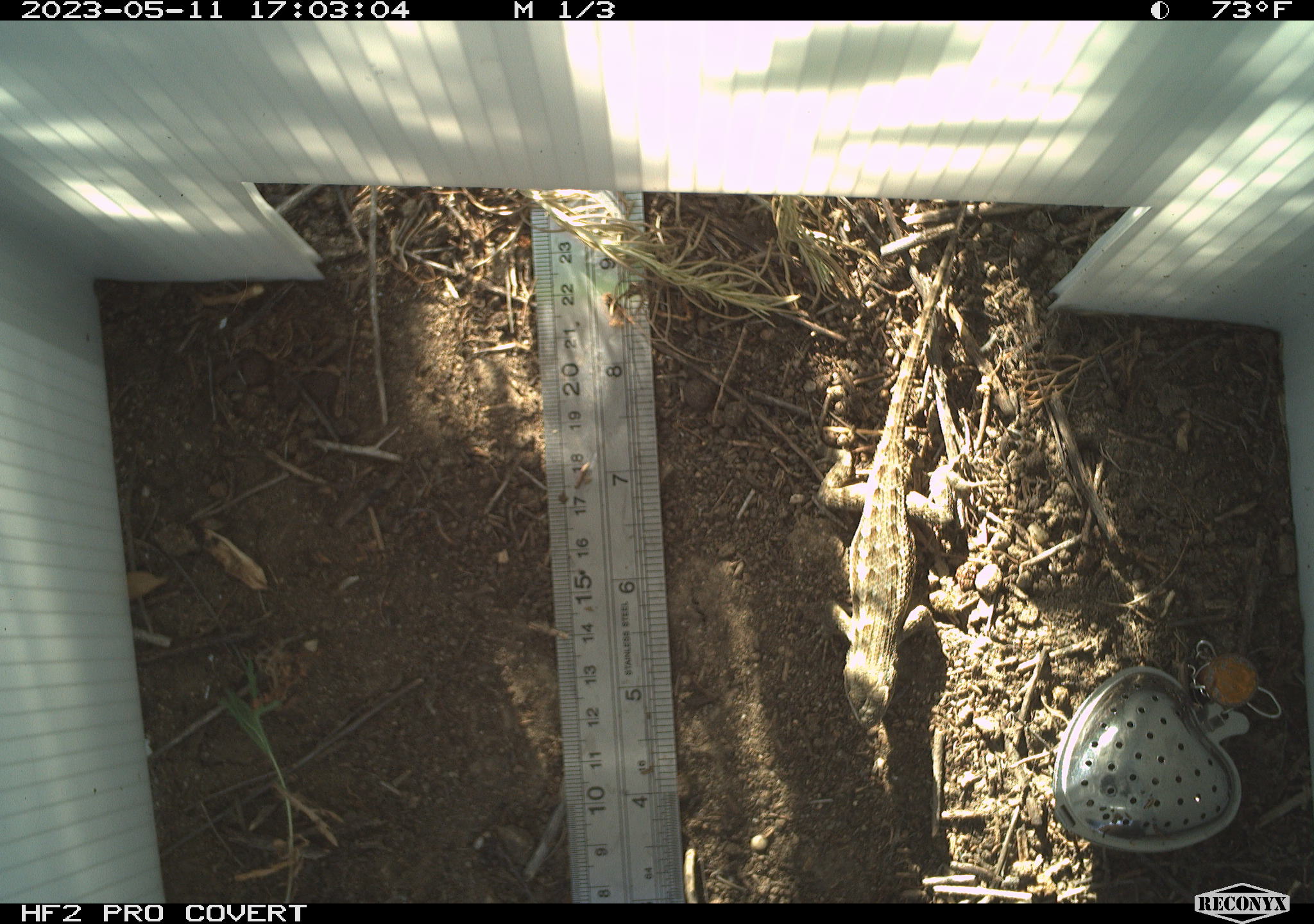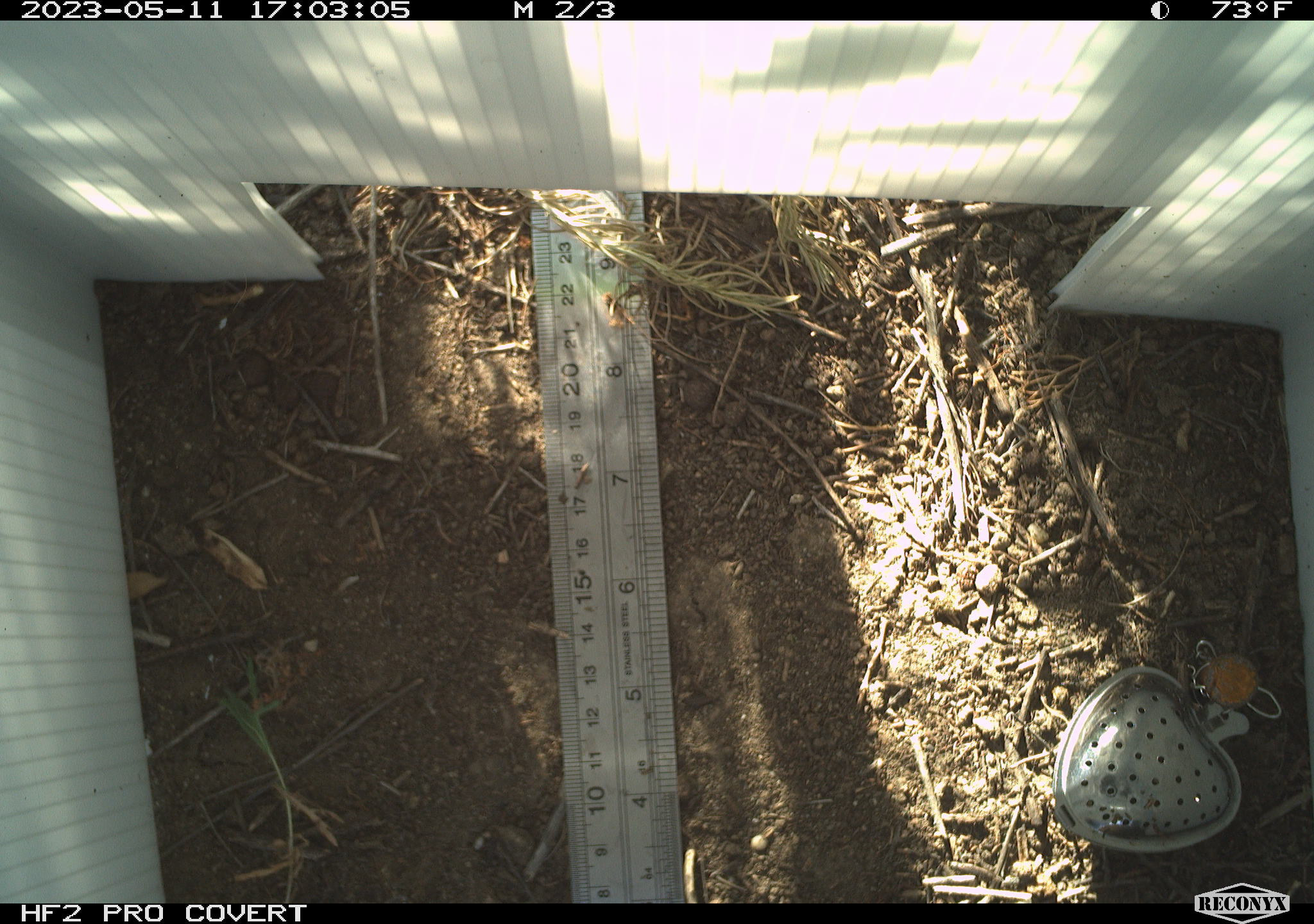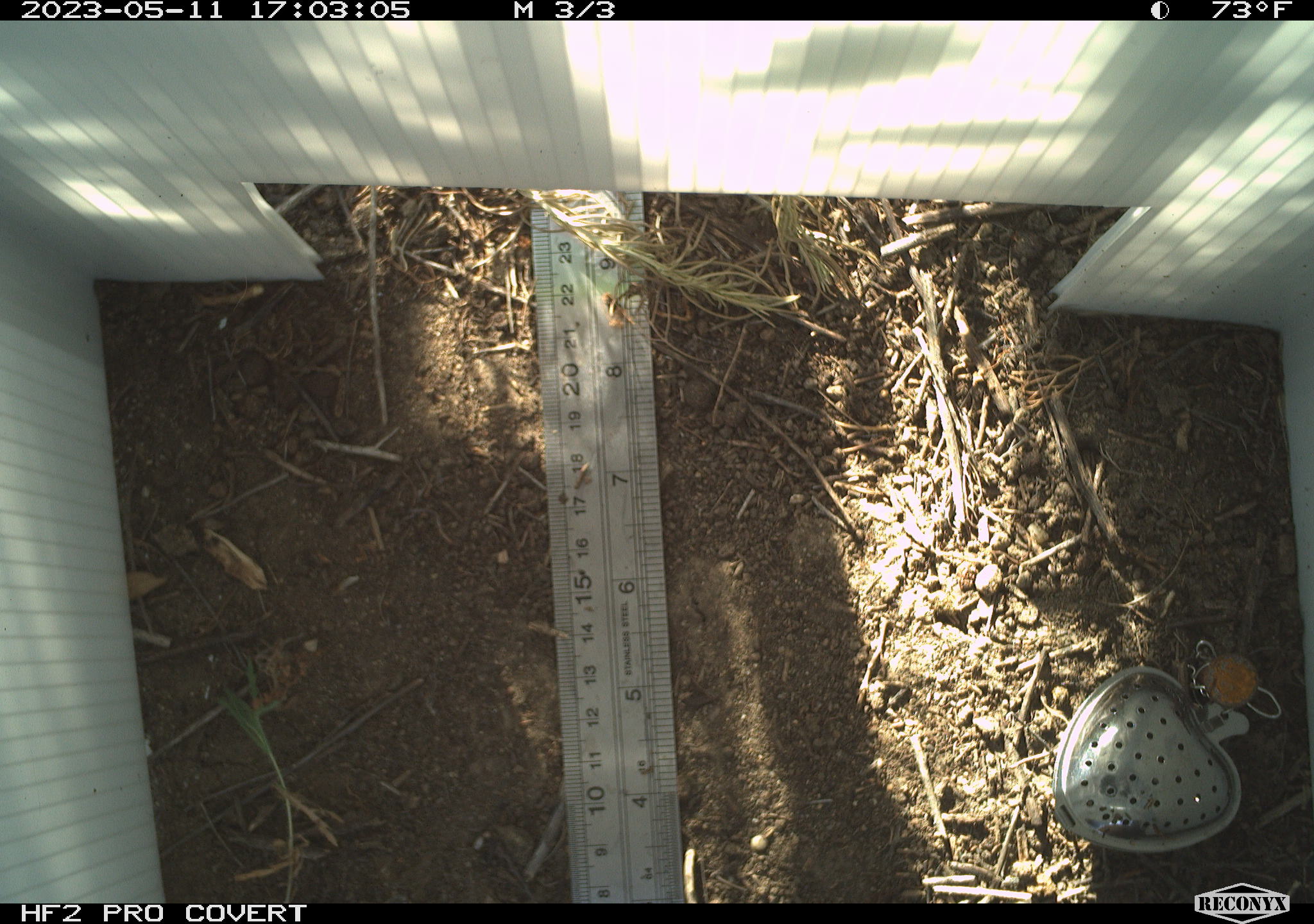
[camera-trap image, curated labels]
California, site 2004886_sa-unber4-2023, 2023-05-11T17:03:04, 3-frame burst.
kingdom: Animalia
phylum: Chordata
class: Reptilia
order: Squamata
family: Phrynosomatidae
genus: Sceloporus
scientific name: Sceloporus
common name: spiny lizards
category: sceloporus species